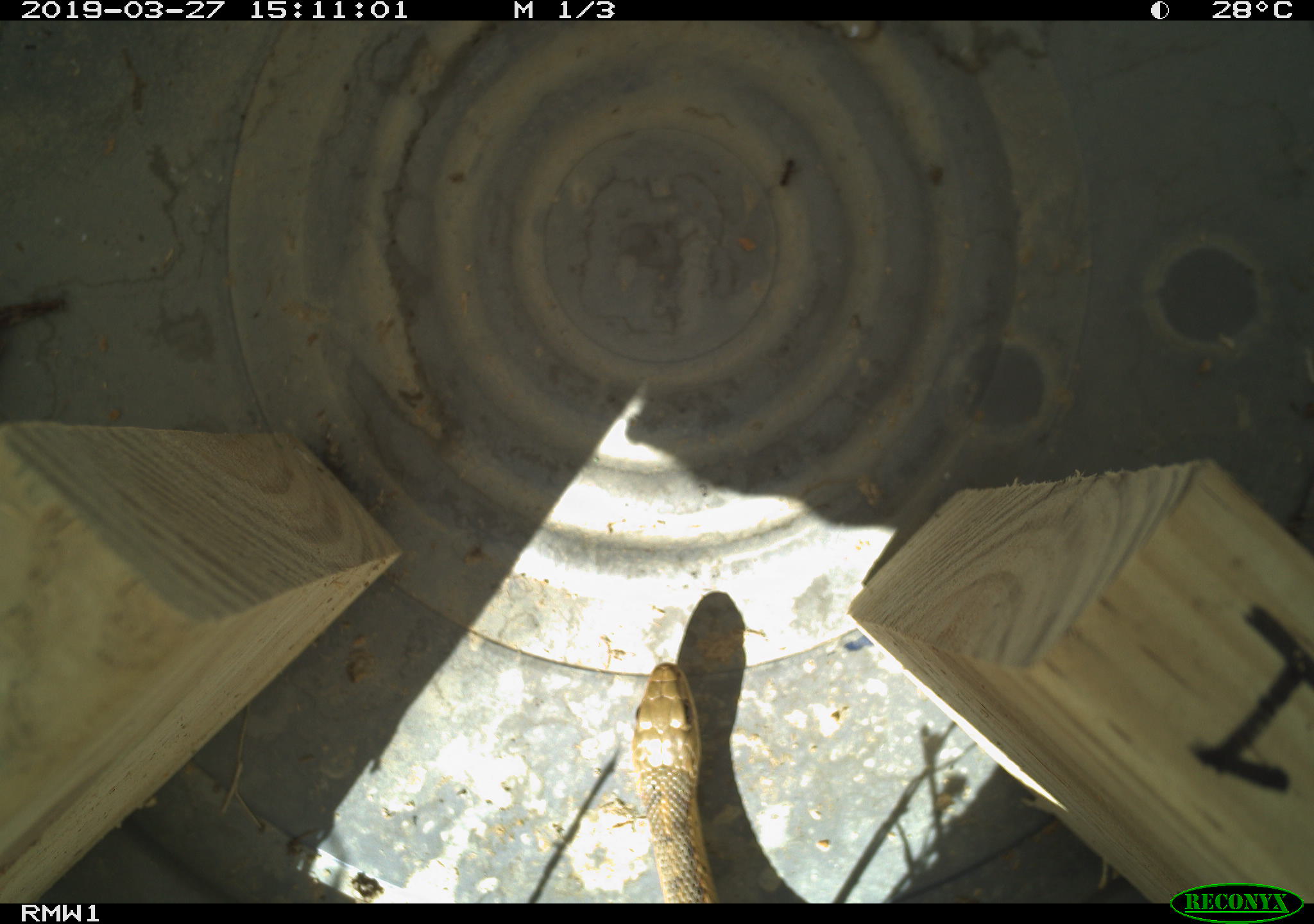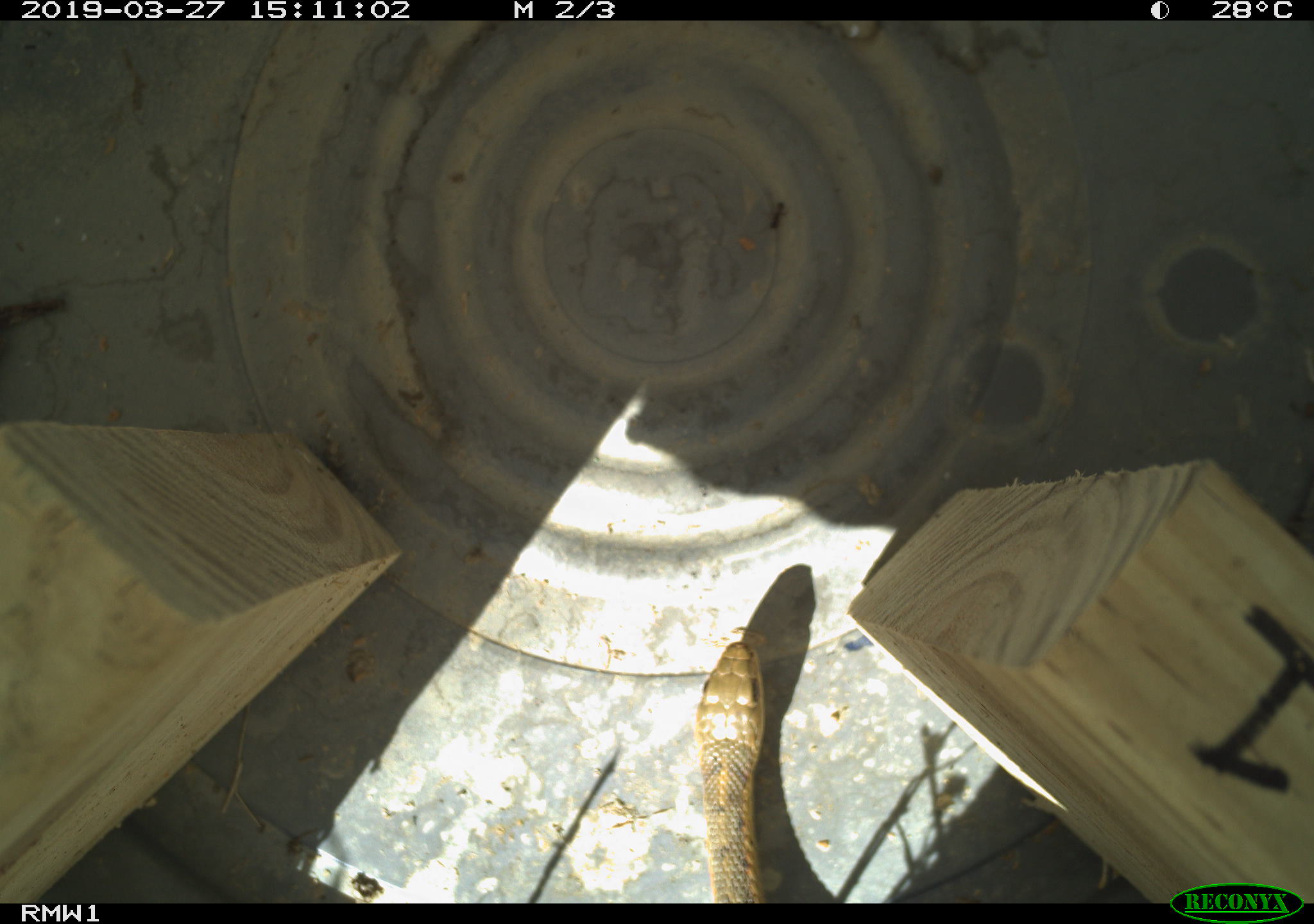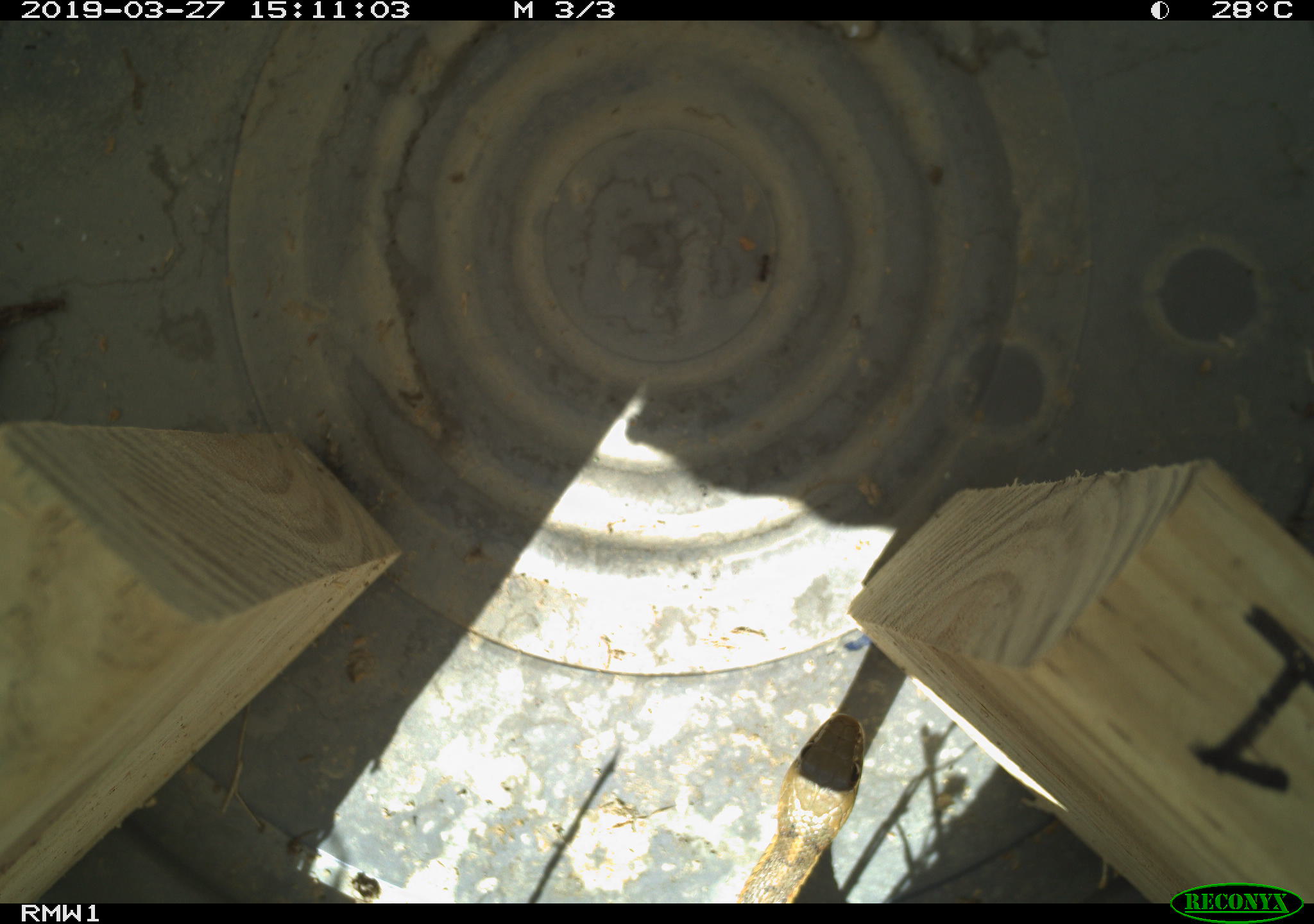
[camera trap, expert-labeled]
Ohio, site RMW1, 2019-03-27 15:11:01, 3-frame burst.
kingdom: Animalia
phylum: Chordata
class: Reptilia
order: Squamata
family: Colubridae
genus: Thamnophis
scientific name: Thamnophis sirtalis sirtalis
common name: eastern gartersnake